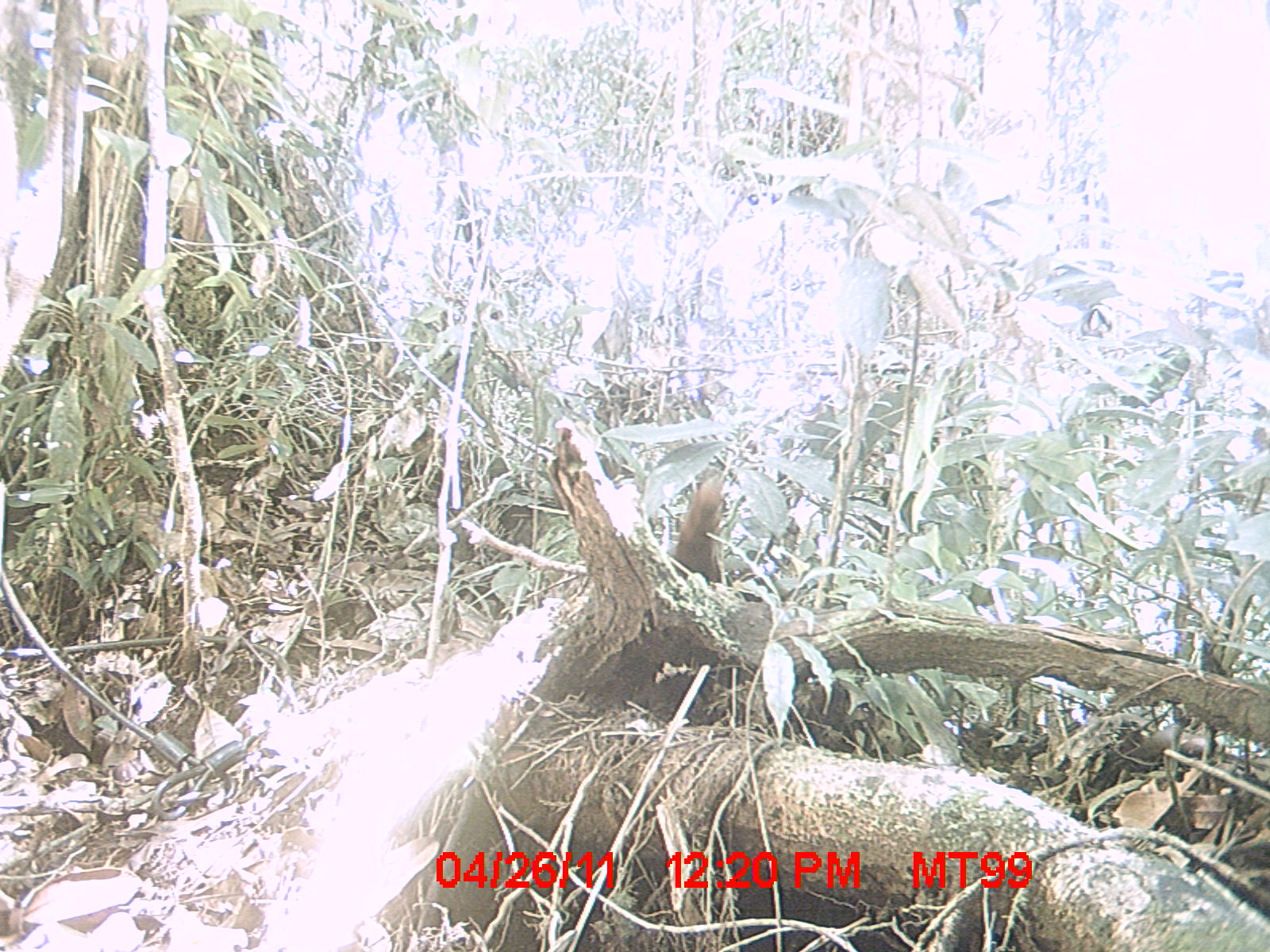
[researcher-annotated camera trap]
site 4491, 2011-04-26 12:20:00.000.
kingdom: Animalia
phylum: Chordata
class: Mammalia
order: Carnivora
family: Eupleridae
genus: Galidia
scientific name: Galidia elegans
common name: ring-tailed vontsira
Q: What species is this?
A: Galidia elegans (ring-tailed vontsira).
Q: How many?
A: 1.